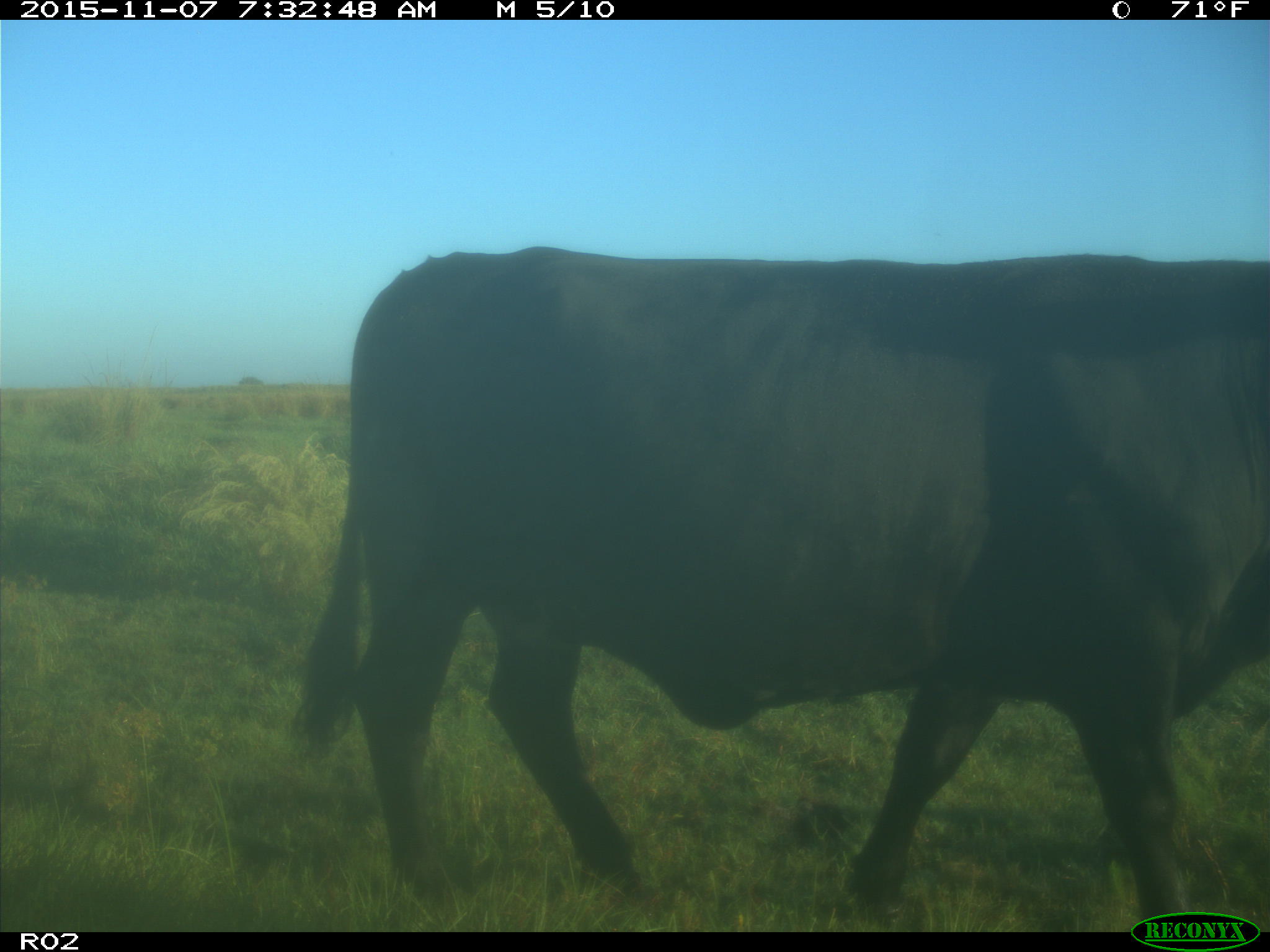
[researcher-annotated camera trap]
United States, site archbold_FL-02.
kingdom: Animalia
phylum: Chordata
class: Mammalia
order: Artiodactyla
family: Bovidae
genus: Bos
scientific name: Bos taurus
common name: domestic cow